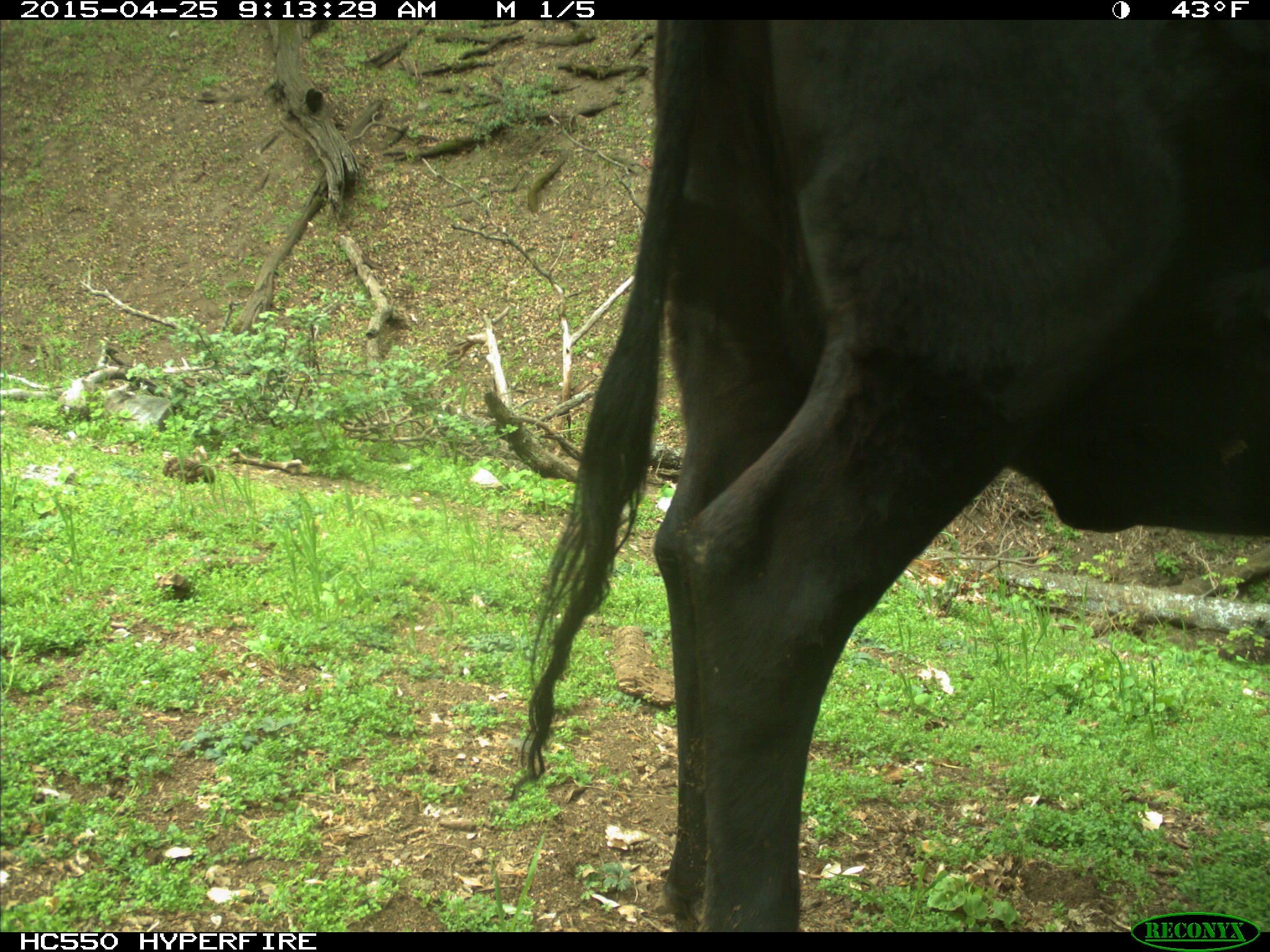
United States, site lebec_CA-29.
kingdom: Animalia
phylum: Chordata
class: Mammalia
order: Artiodactyla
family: Bovidae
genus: Bos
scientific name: Bos taurus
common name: domestic cow